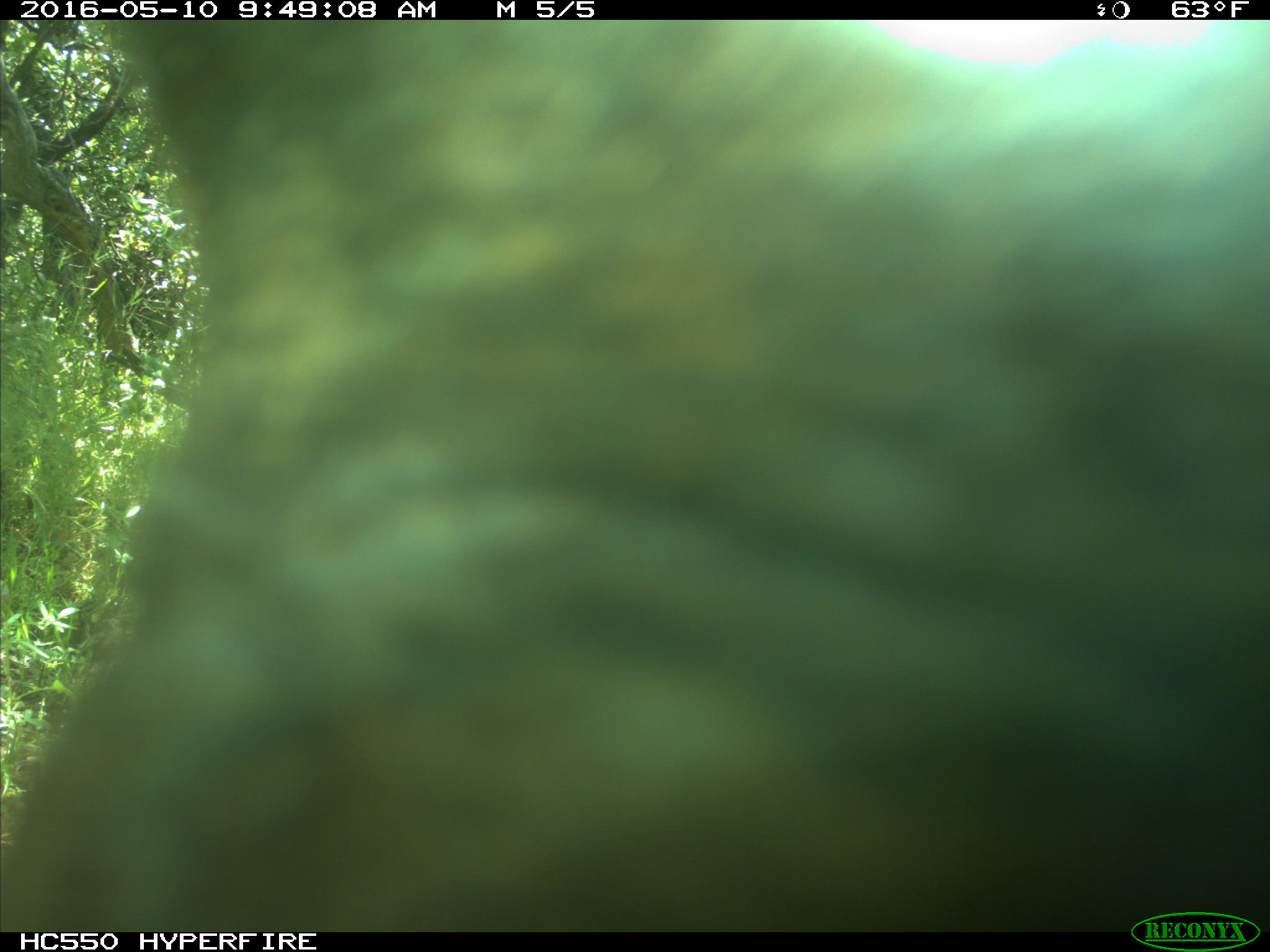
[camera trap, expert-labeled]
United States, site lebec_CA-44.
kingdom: Animalia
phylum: Chordata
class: Mammalia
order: Artiodactyla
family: Bovidae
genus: Bos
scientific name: Bos taurus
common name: domestic cow